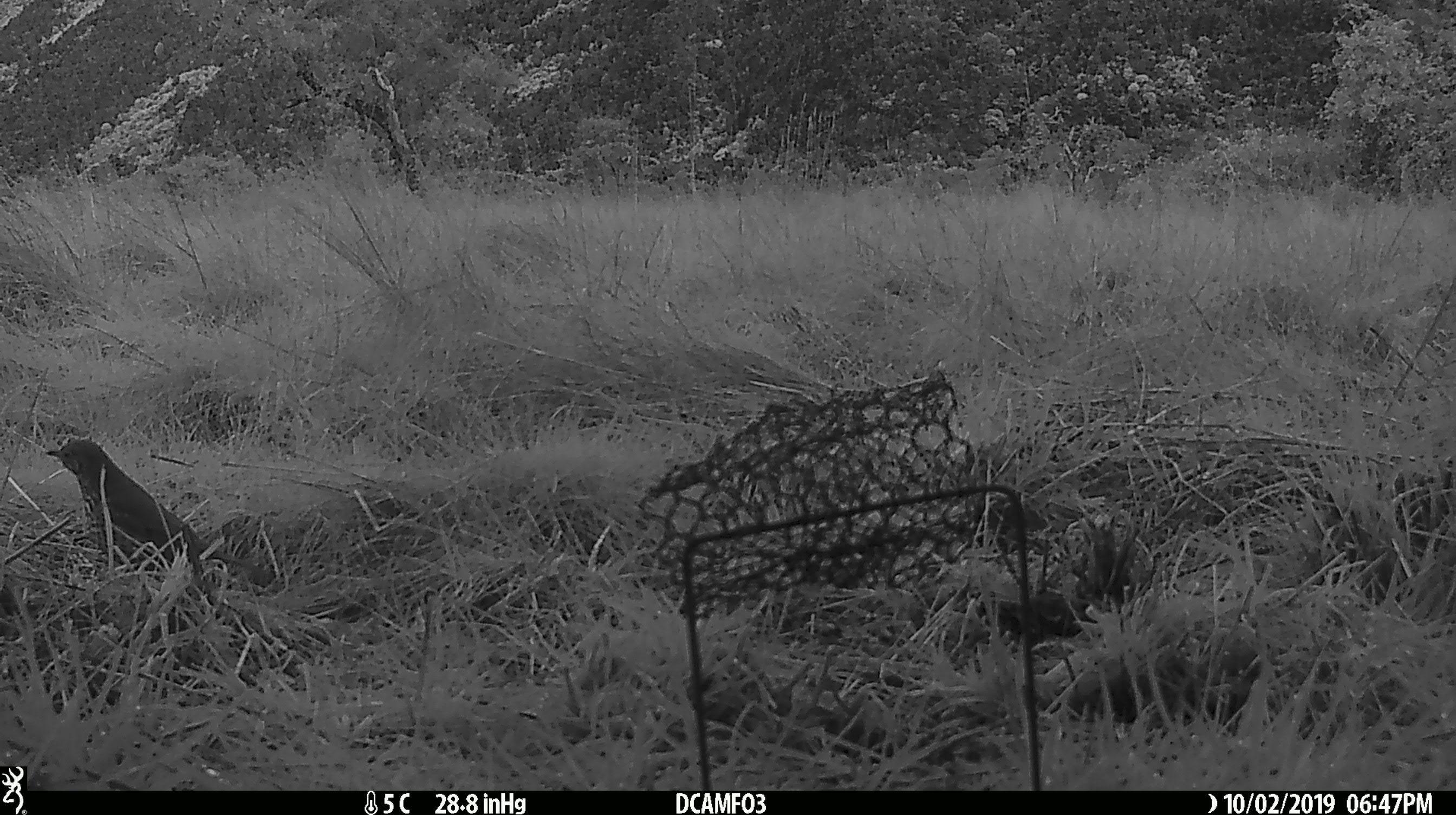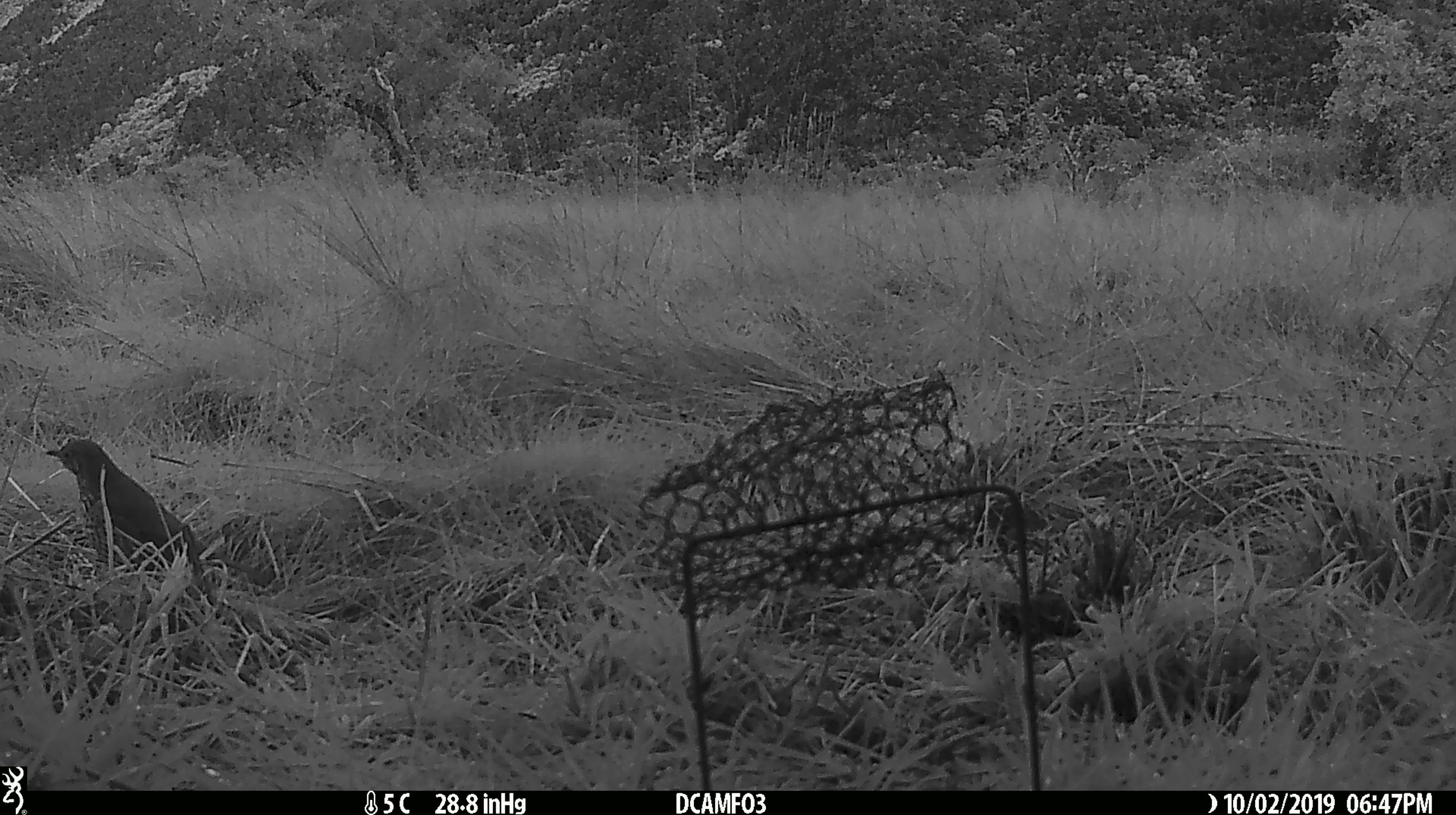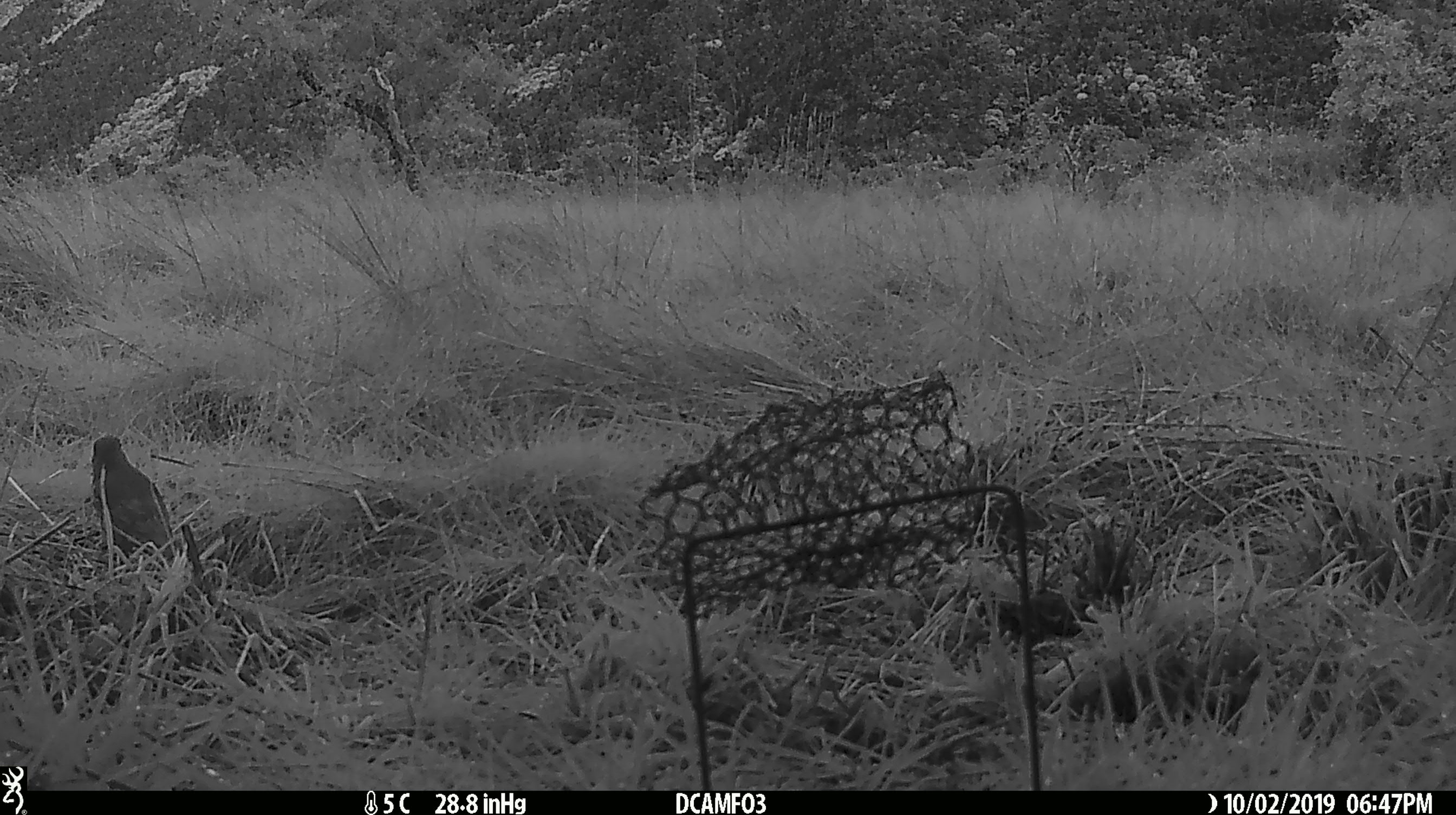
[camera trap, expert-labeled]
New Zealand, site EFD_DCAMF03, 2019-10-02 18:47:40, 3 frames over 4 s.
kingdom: Animalia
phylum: Chordata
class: Aves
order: Passeriformes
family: Turdidae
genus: Turdus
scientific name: Turdus philomelos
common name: song thrush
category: thrush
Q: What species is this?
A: Thrush (song thrush) (Turdus philomelos).